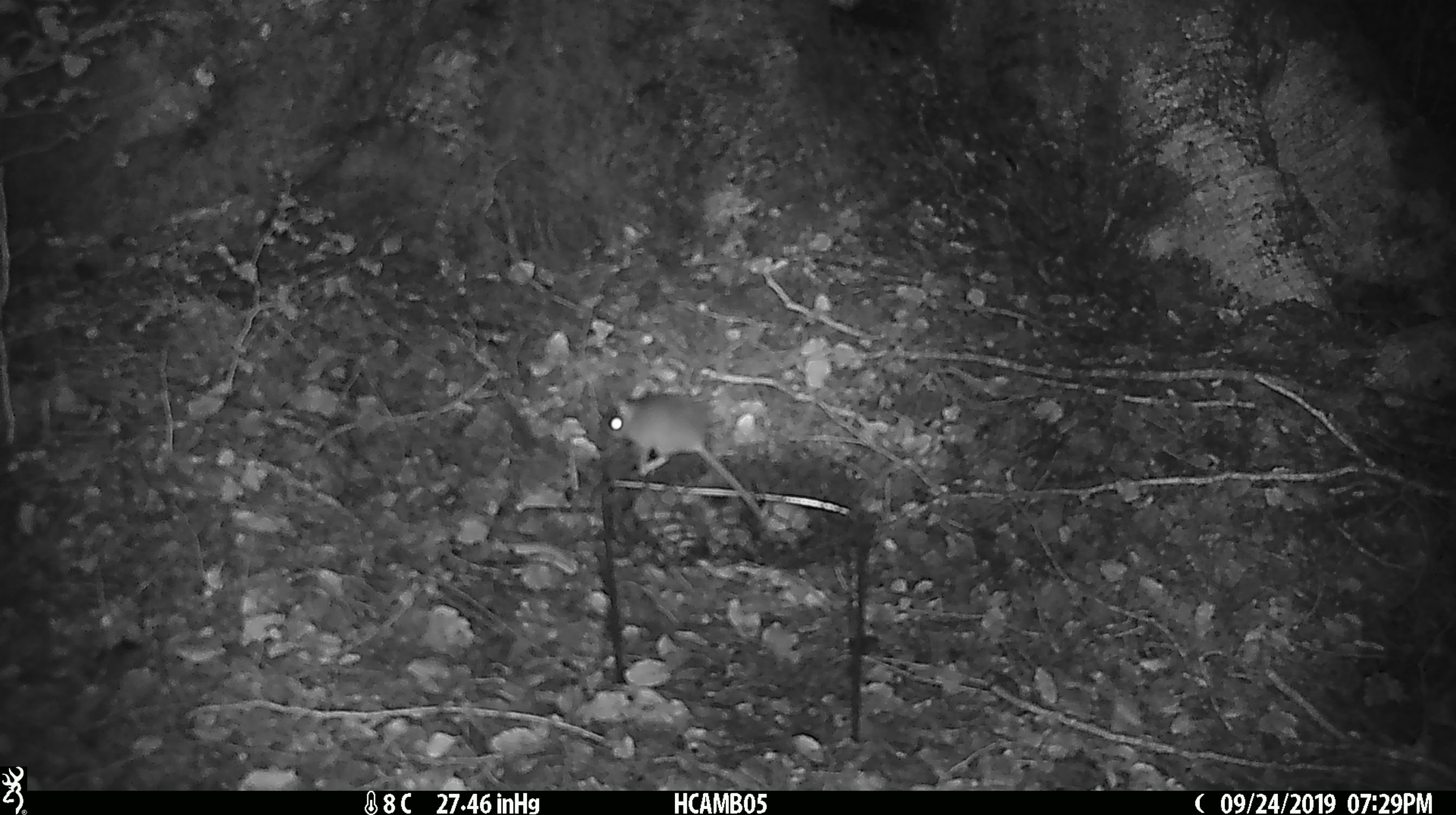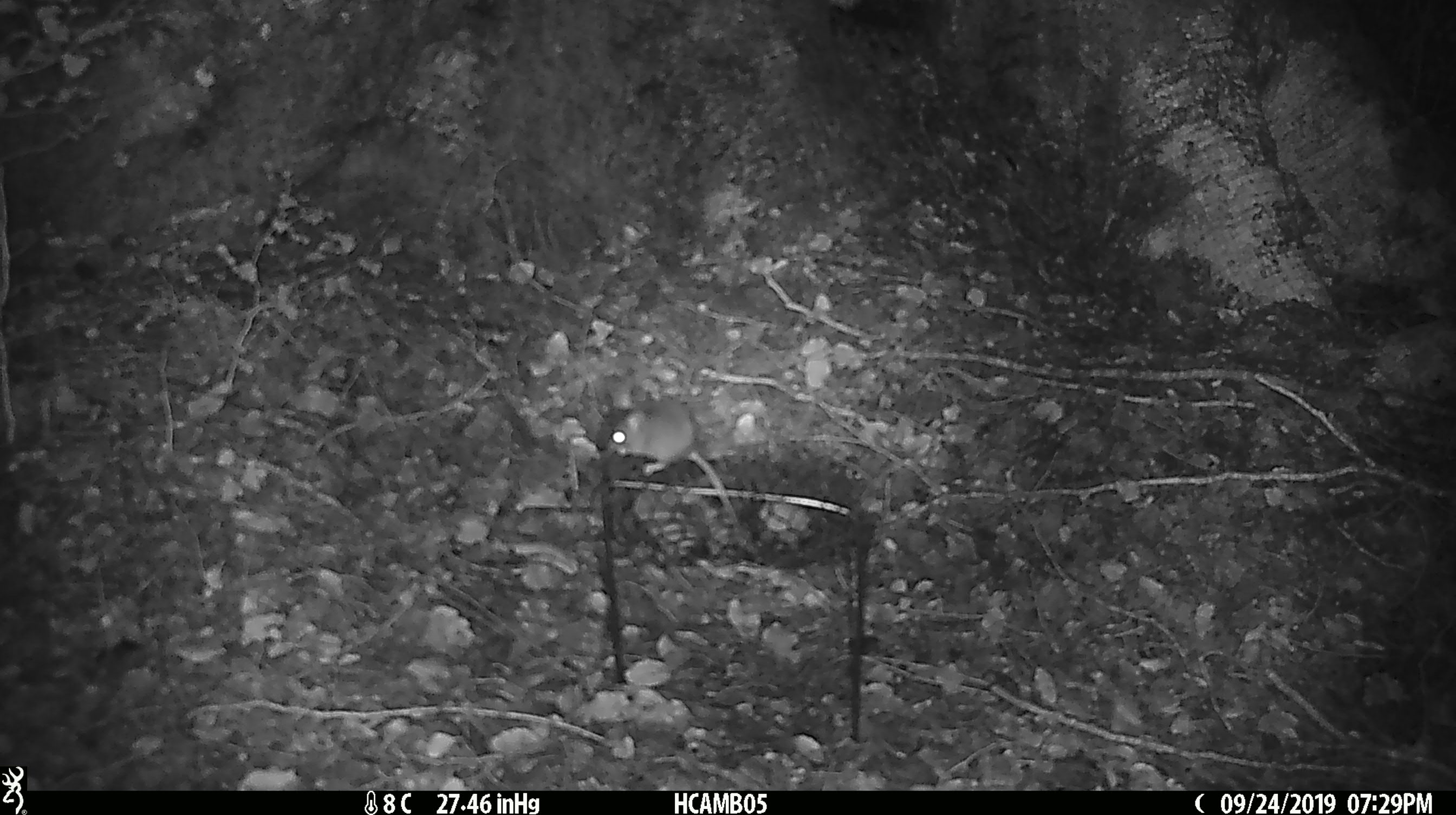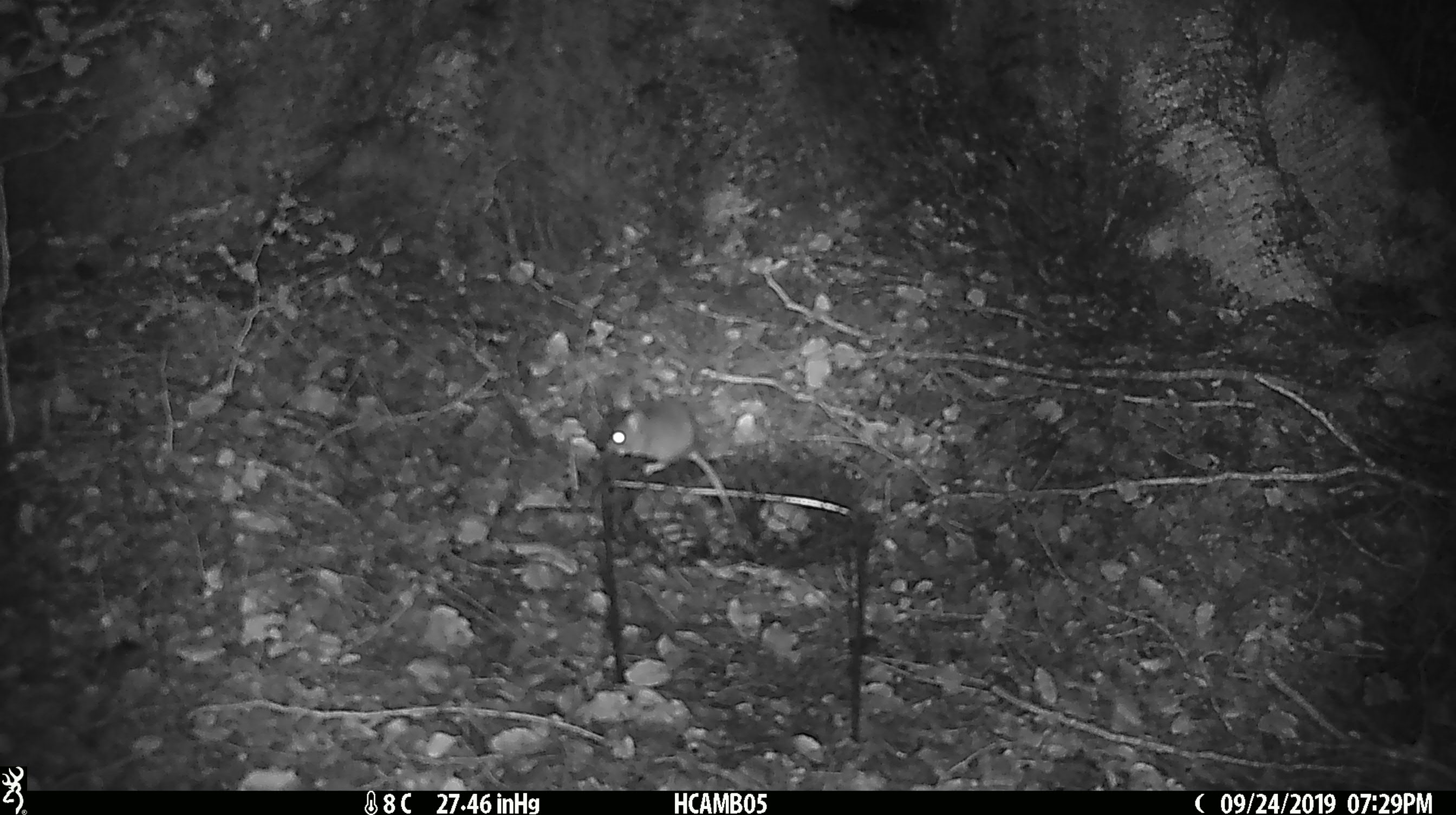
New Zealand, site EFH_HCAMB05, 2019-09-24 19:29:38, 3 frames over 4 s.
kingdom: Animalia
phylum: Chordata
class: Mammalia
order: Rodentia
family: Muridae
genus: Mus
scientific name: Mus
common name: mouse